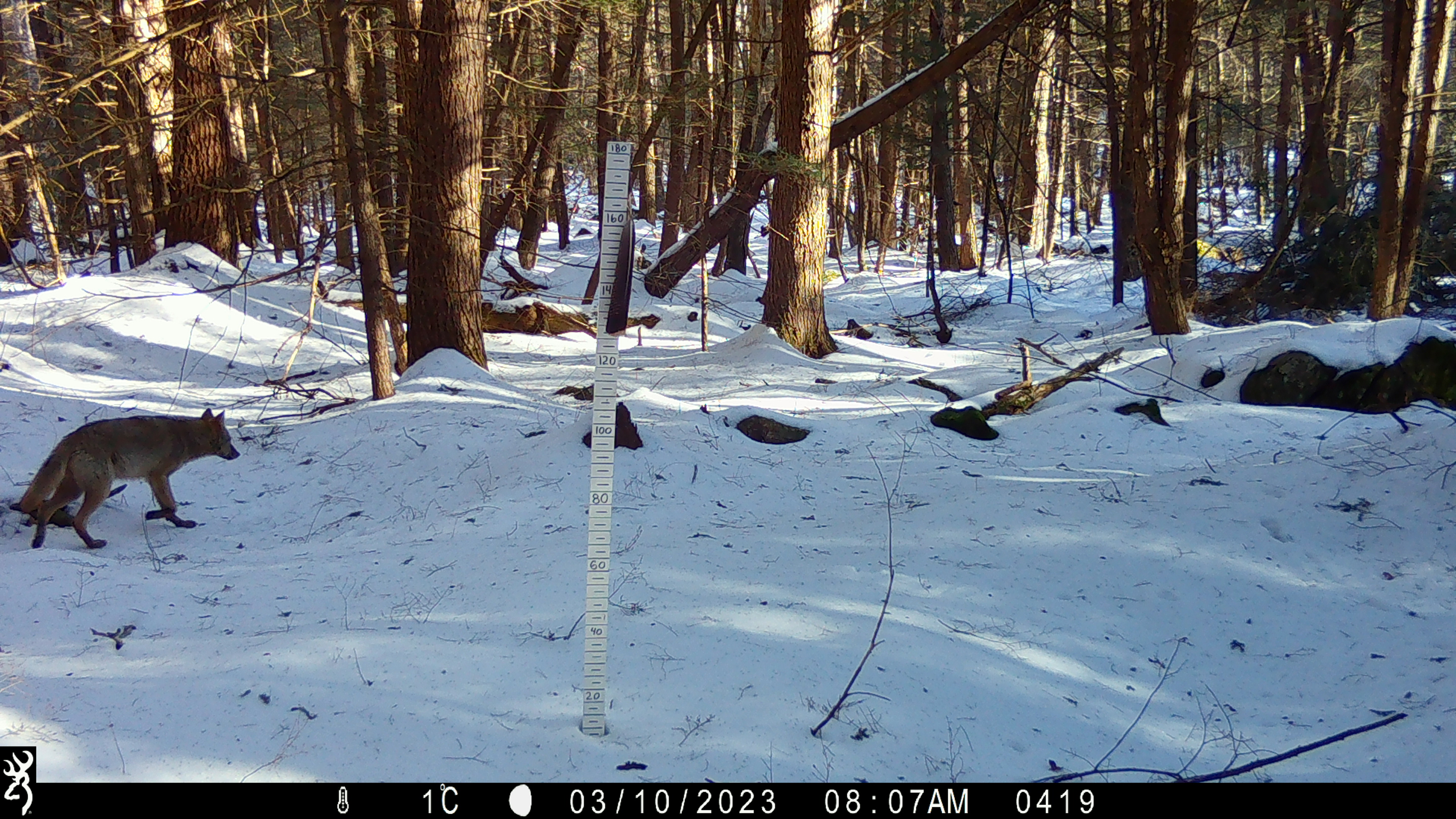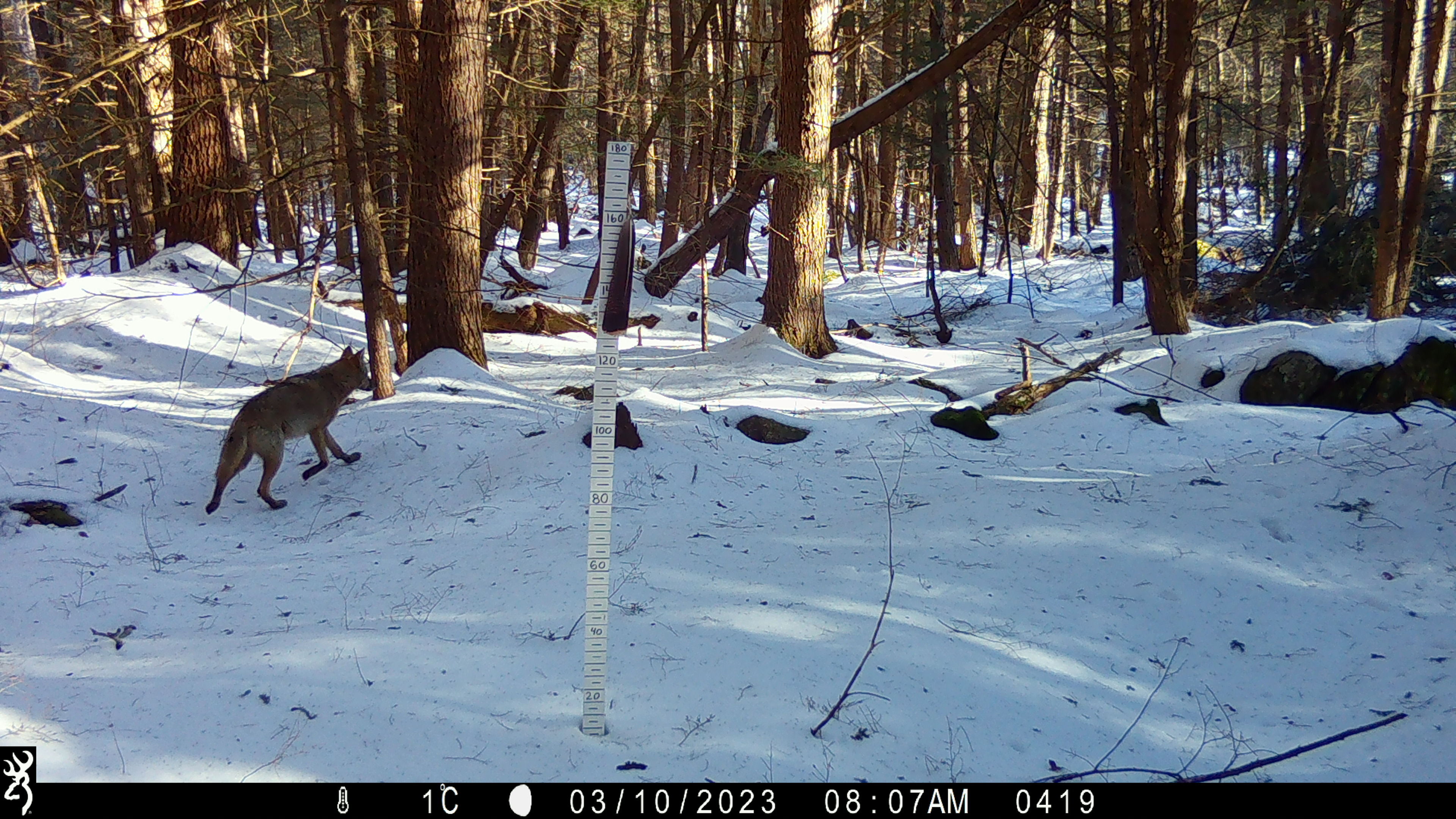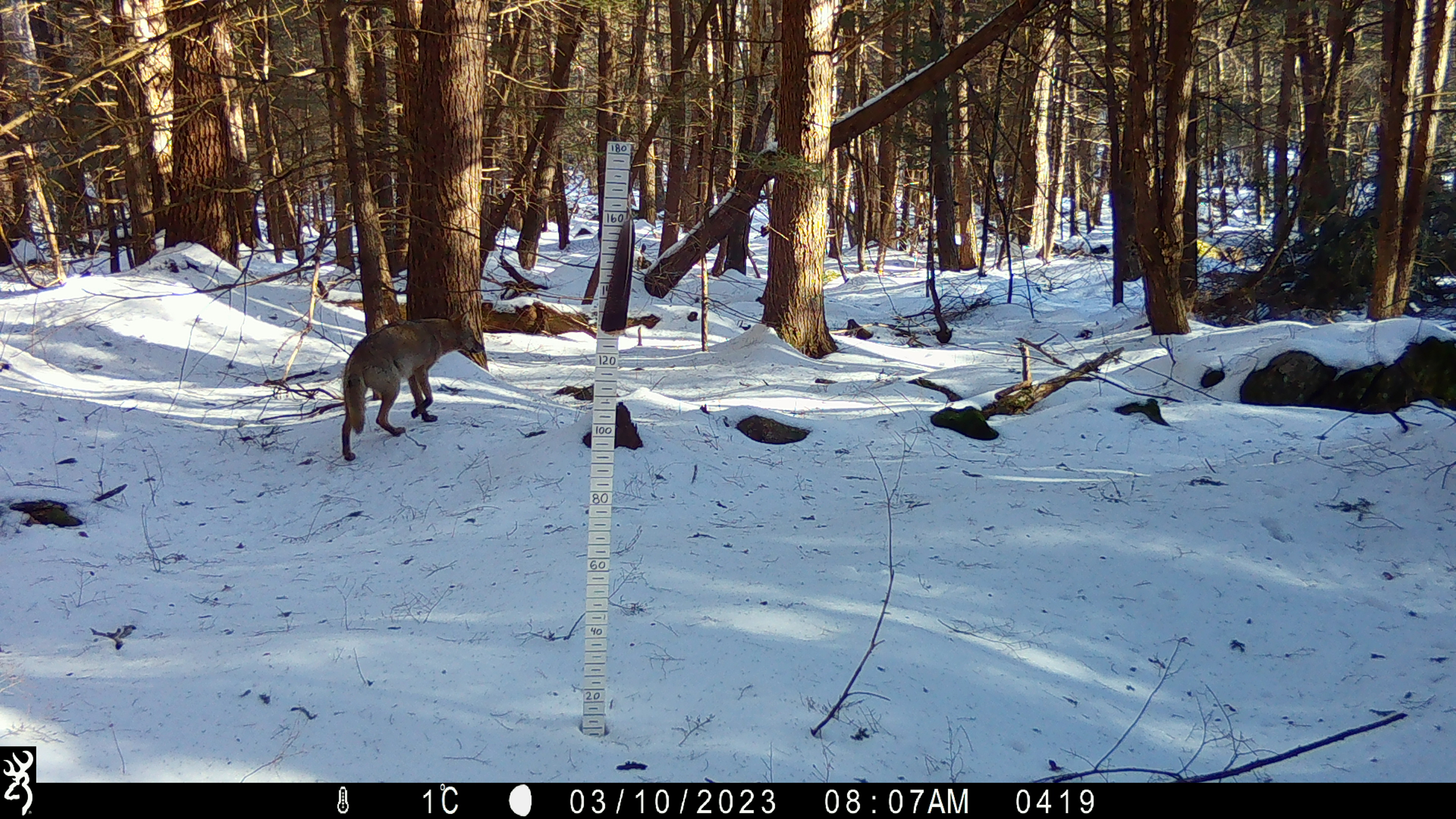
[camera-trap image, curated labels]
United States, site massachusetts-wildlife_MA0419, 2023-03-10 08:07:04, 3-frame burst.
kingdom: Animalia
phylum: Chordata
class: Mammalia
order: Carnivora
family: Canidae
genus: Vulpes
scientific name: Vulpes vulpes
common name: red fox